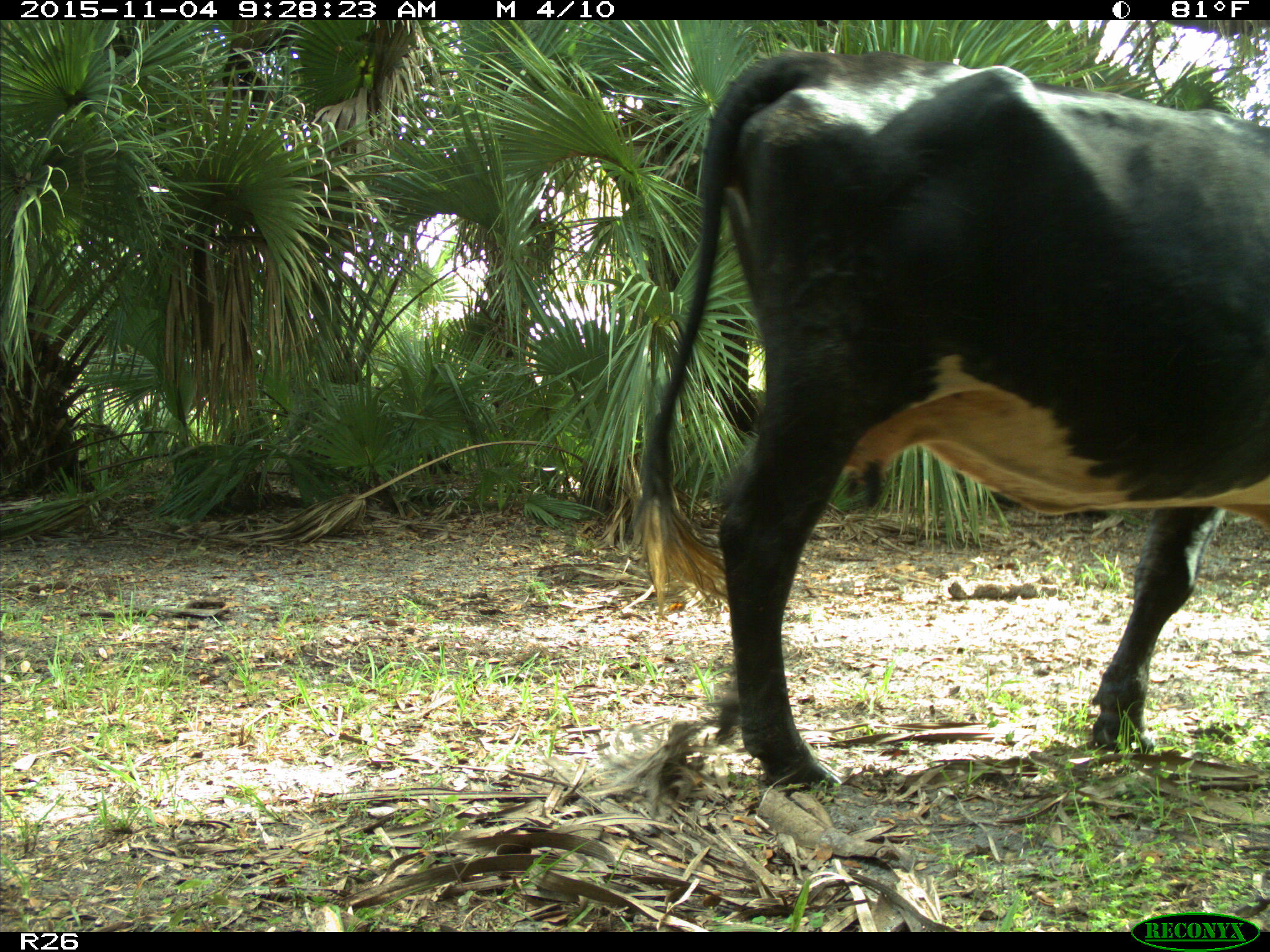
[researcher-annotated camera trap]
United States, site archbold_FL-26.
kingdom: Animalia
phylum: Chordata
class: Mammalia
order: Artiodactyla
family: Bovidae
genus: Bos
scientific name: Bos taurus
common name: domestic cow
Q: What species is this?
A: Bos taurus (domestic cow).